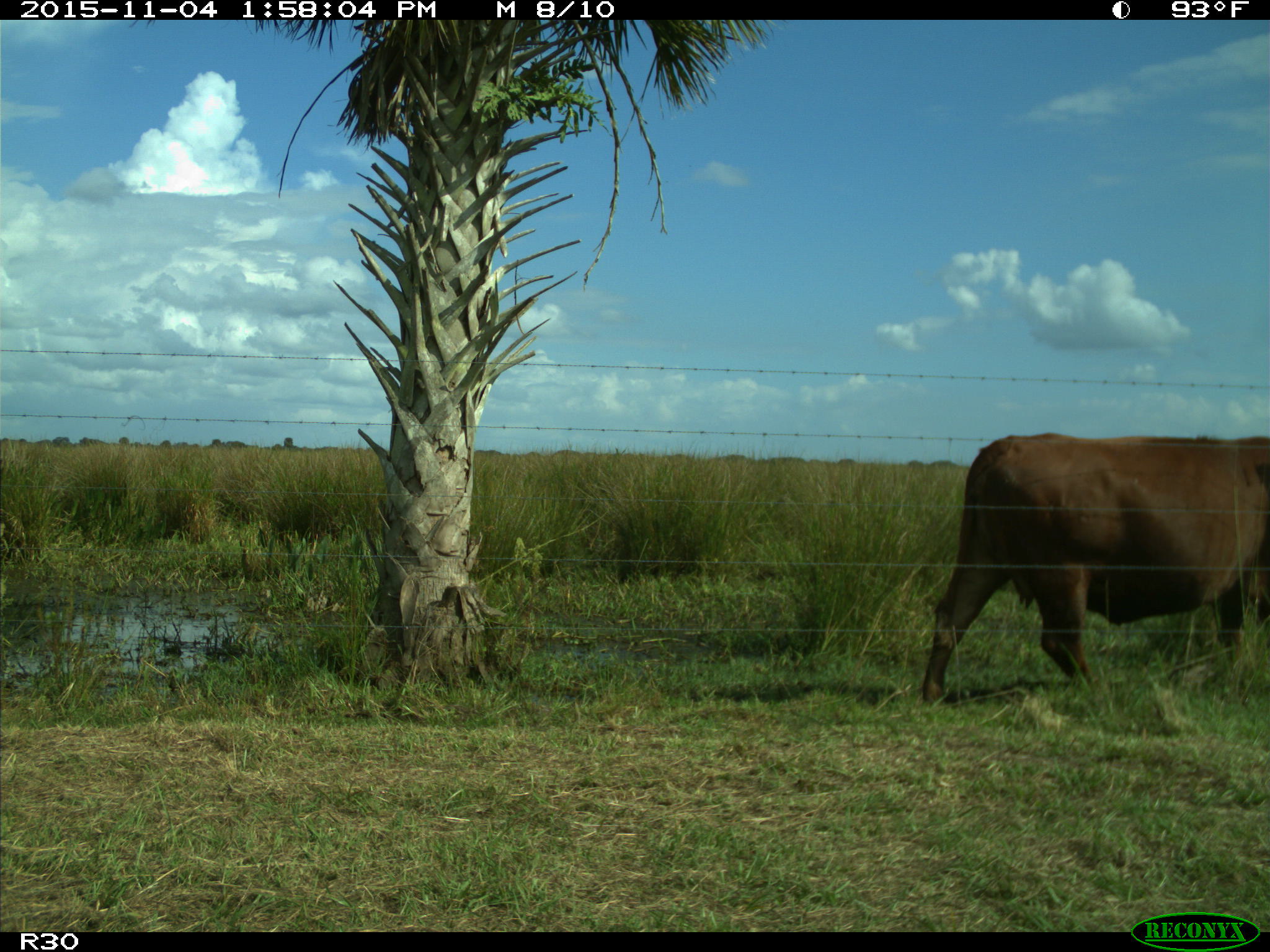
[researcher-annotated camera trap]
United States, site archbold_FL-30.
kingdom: Animalia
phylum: Chordata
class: Mammalia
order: Artiodactyla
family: Bovidae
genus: Bos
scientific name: Bos taurus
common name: domestic cow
Bos taurus (domestic cow).